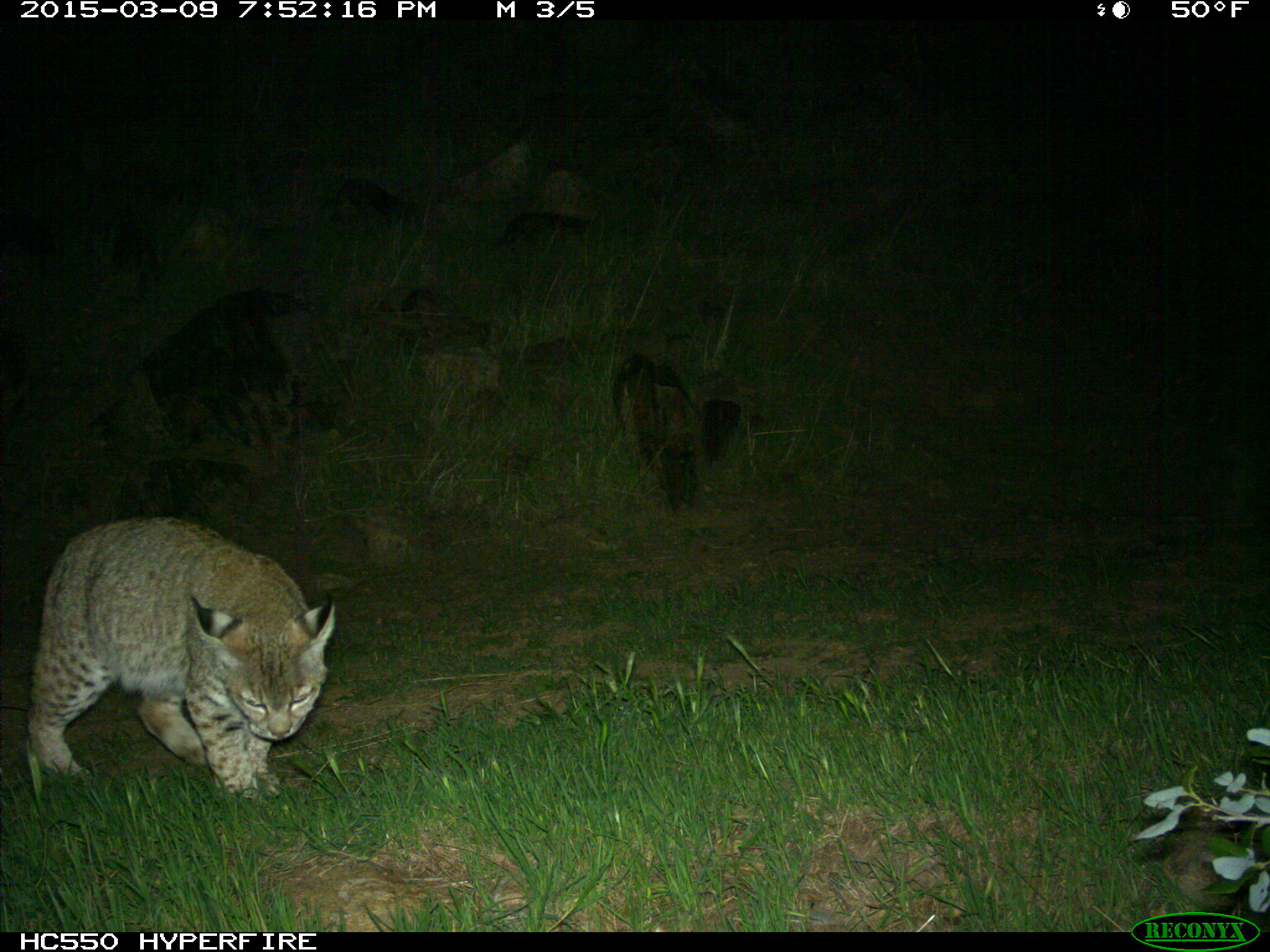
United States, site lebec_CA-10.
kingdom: Animalia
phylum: Chordata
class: Mammalia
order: Carnivora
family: Felidae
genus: Lynx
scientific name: Lynx rufus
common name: bobcat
Lynx rufus (bobcat).